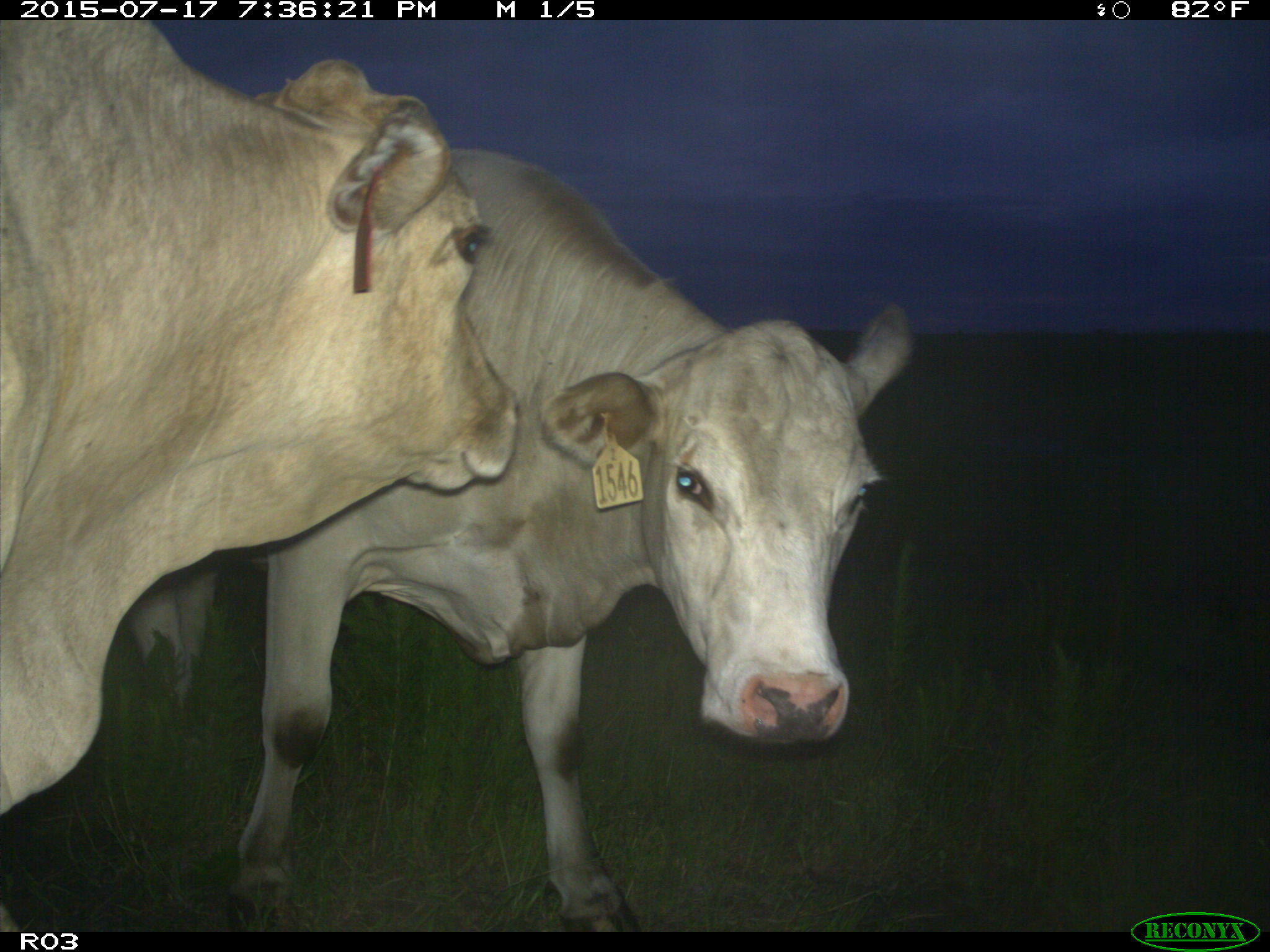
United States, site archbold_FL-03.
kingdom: Animalia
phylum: Chordata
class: Mammalia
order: Artiodactyla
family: Bovidae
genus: Bos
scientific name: Bos taurus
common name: domestic cow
Bos taurus (domestic cow).